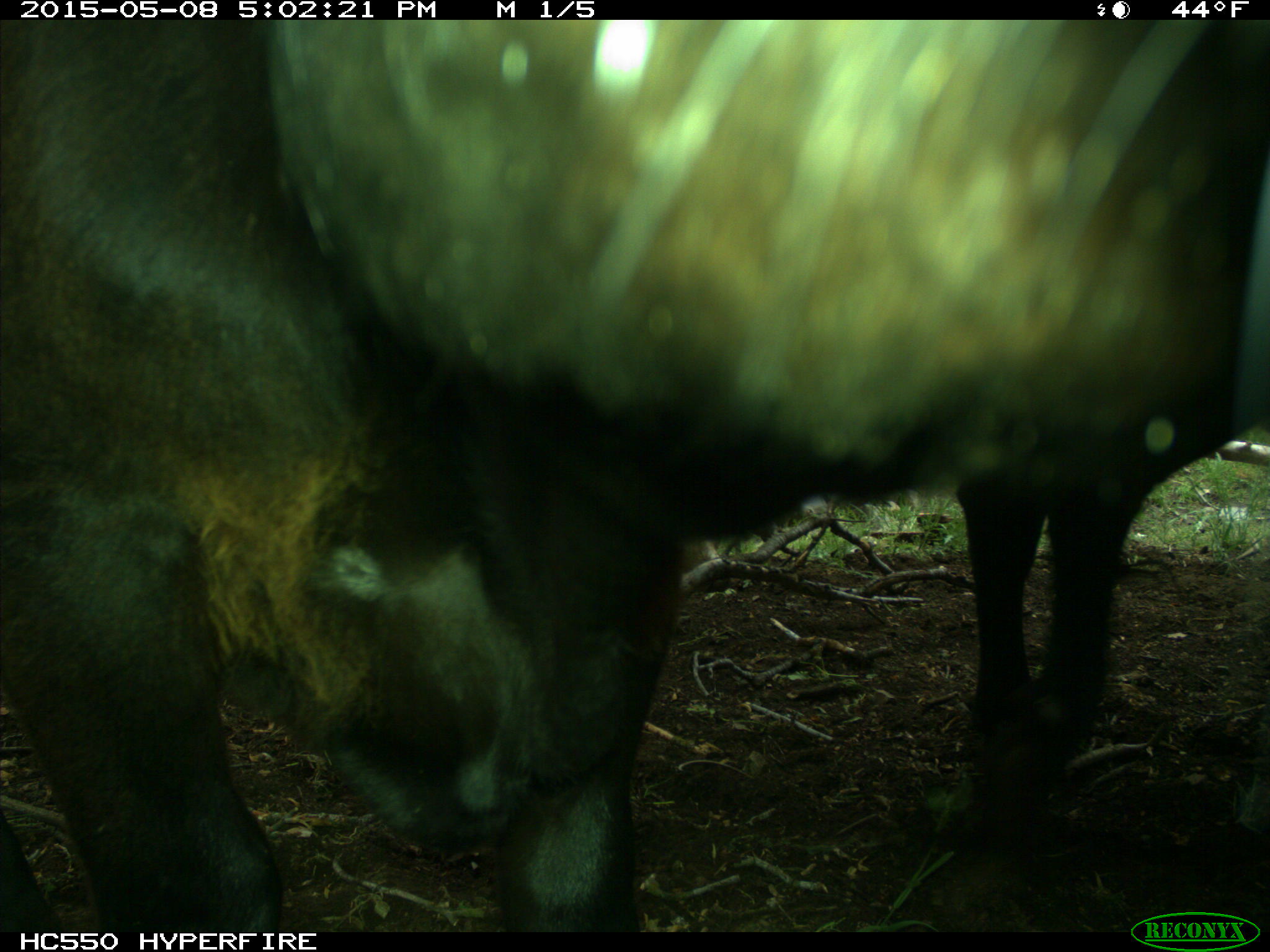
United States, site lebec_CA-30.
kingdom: Animalia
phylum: Chordata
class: Mammalia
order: Artiodactyla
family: Bovidae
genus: Bos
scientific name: Bos taurus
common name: domestic cow